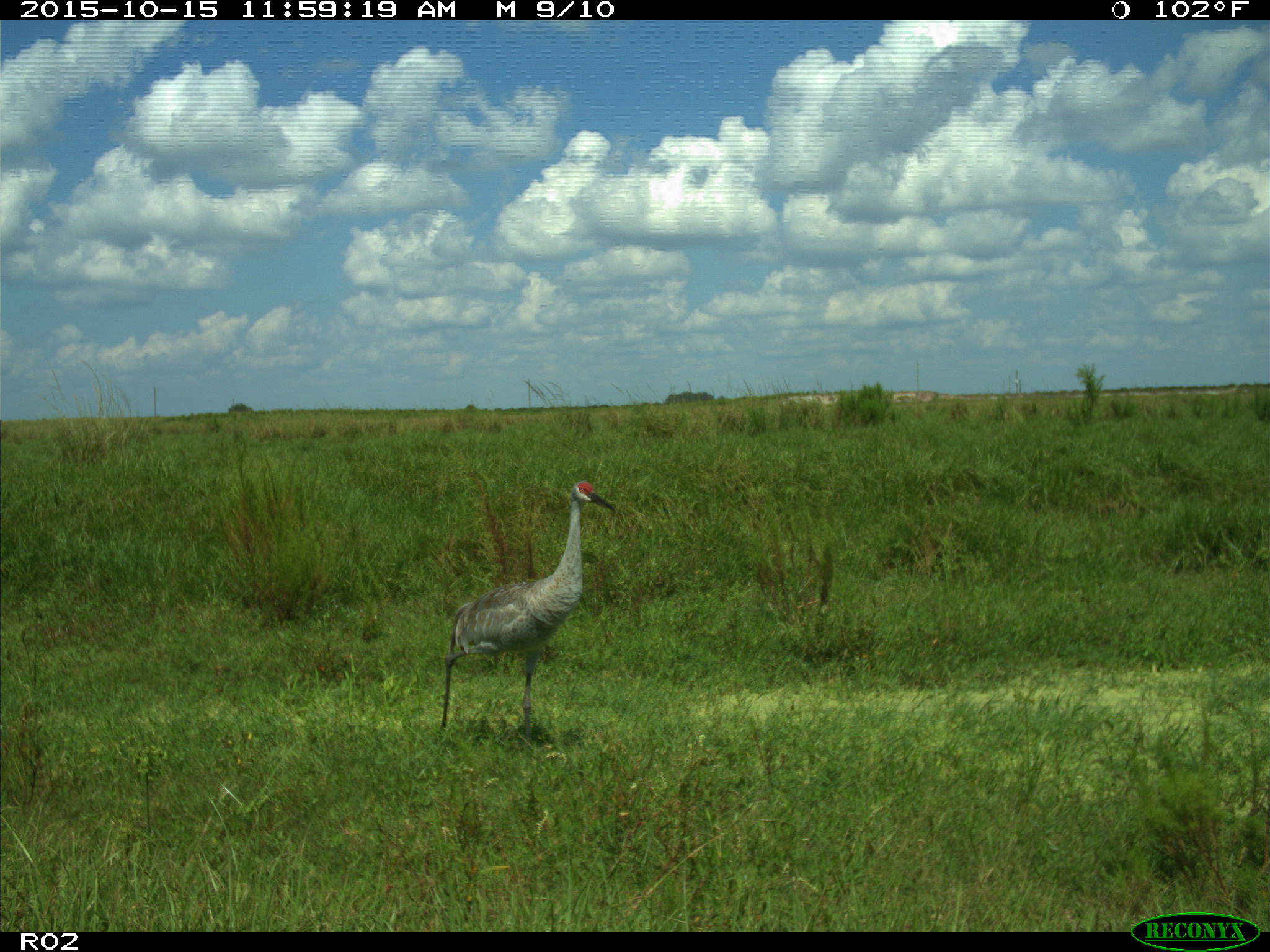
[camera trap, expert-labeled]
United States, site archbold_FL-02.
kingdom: Animalia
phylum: Chordata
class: Aves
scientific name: Aves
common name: birds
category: unidentified bird